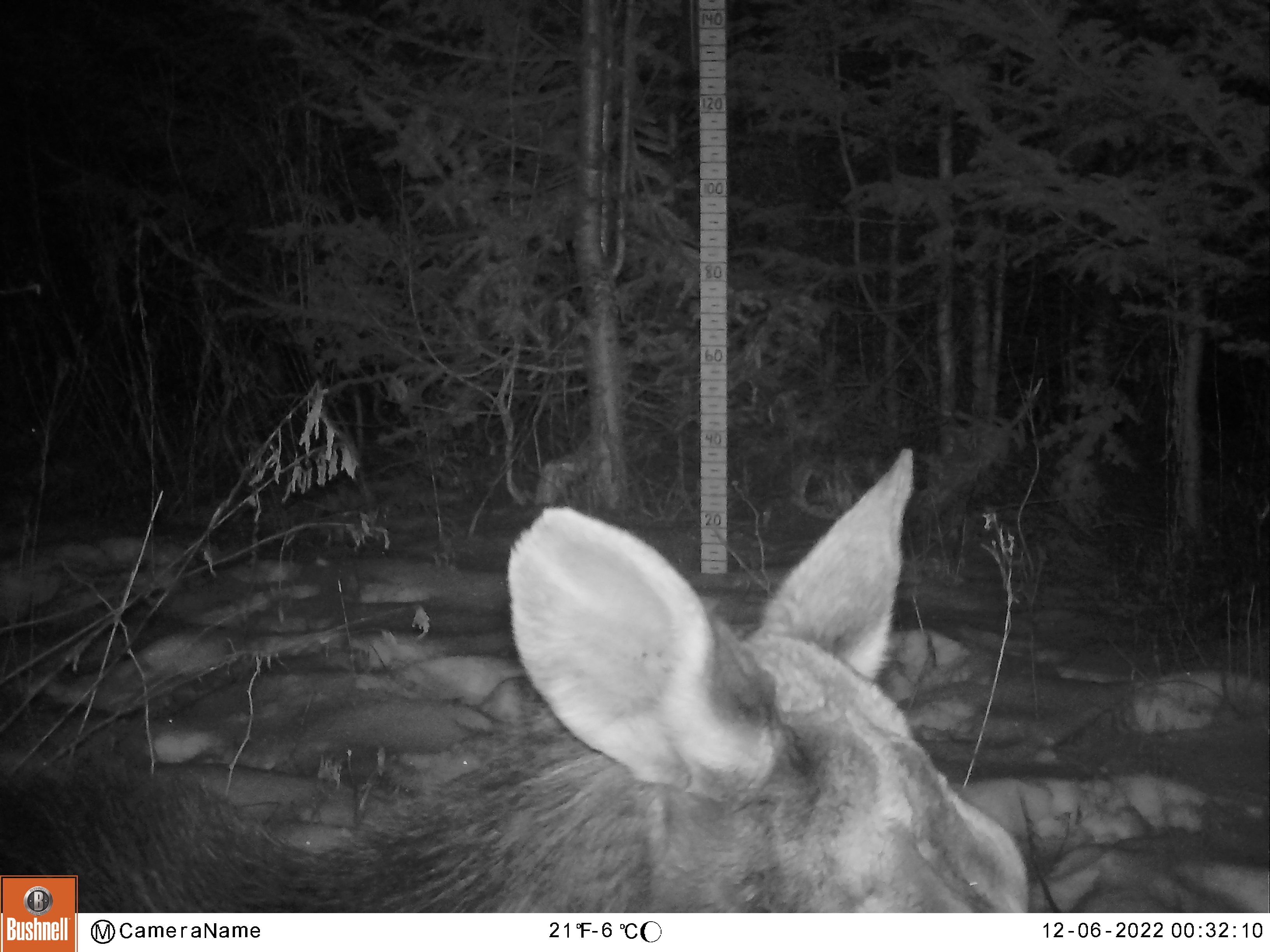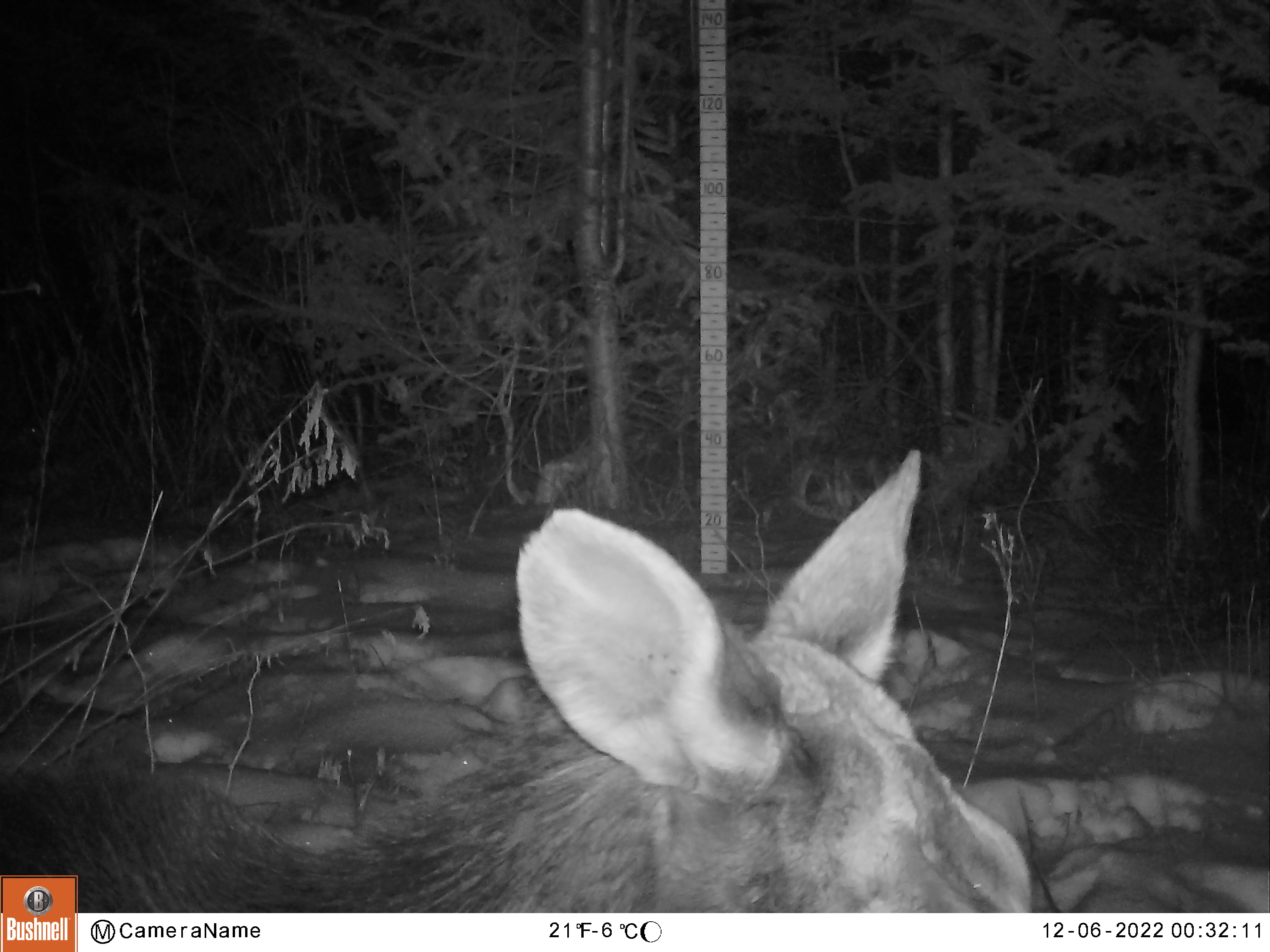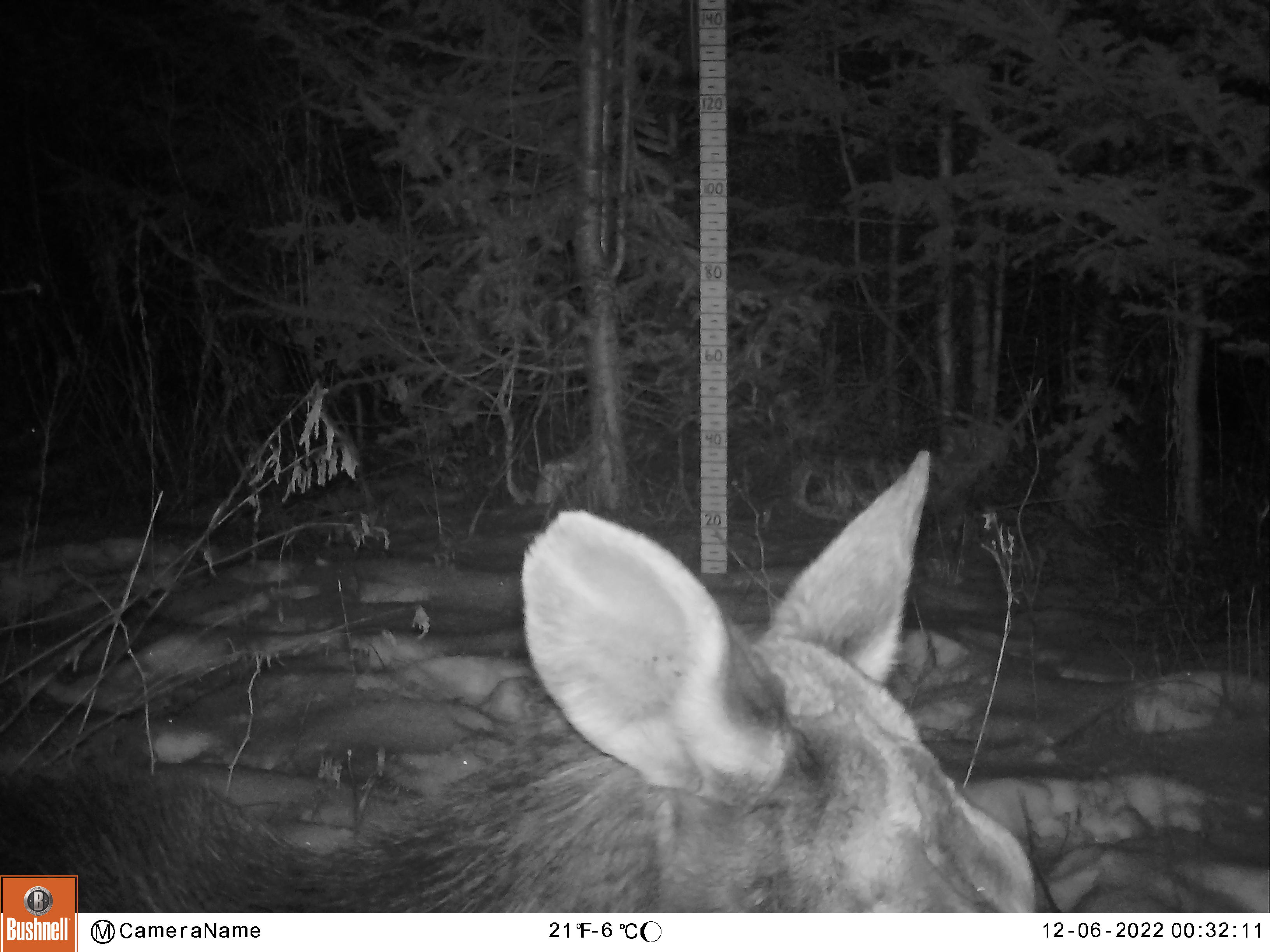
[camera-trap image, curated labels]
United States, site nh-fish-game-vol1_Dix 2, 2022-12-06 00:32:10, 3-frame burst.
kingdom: Animalia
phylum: Chordata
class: Mammalia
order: Artiodactyla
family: Cervidae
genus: Alces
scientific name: Alces alces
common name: moose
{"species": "moose (Alces alces)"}